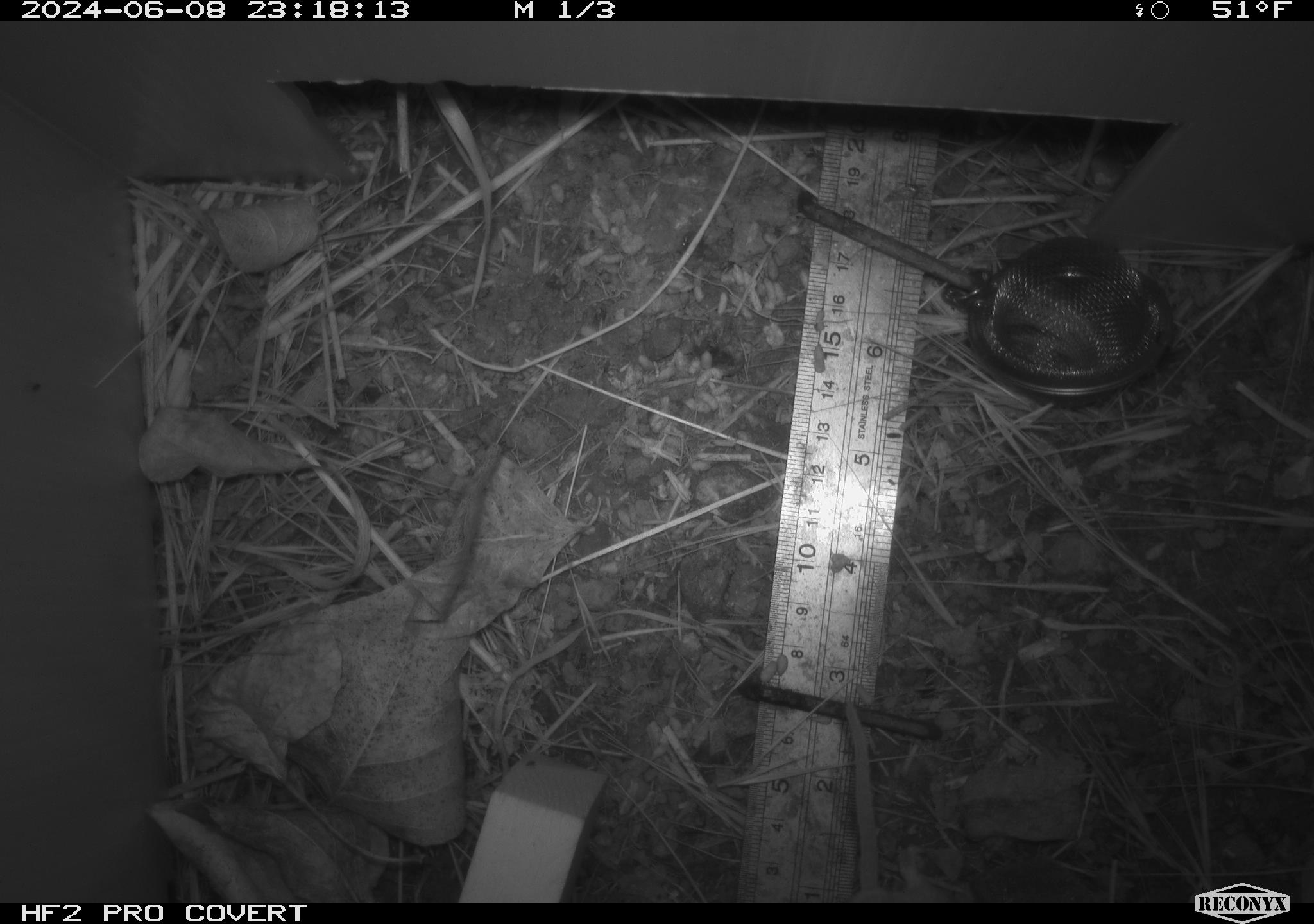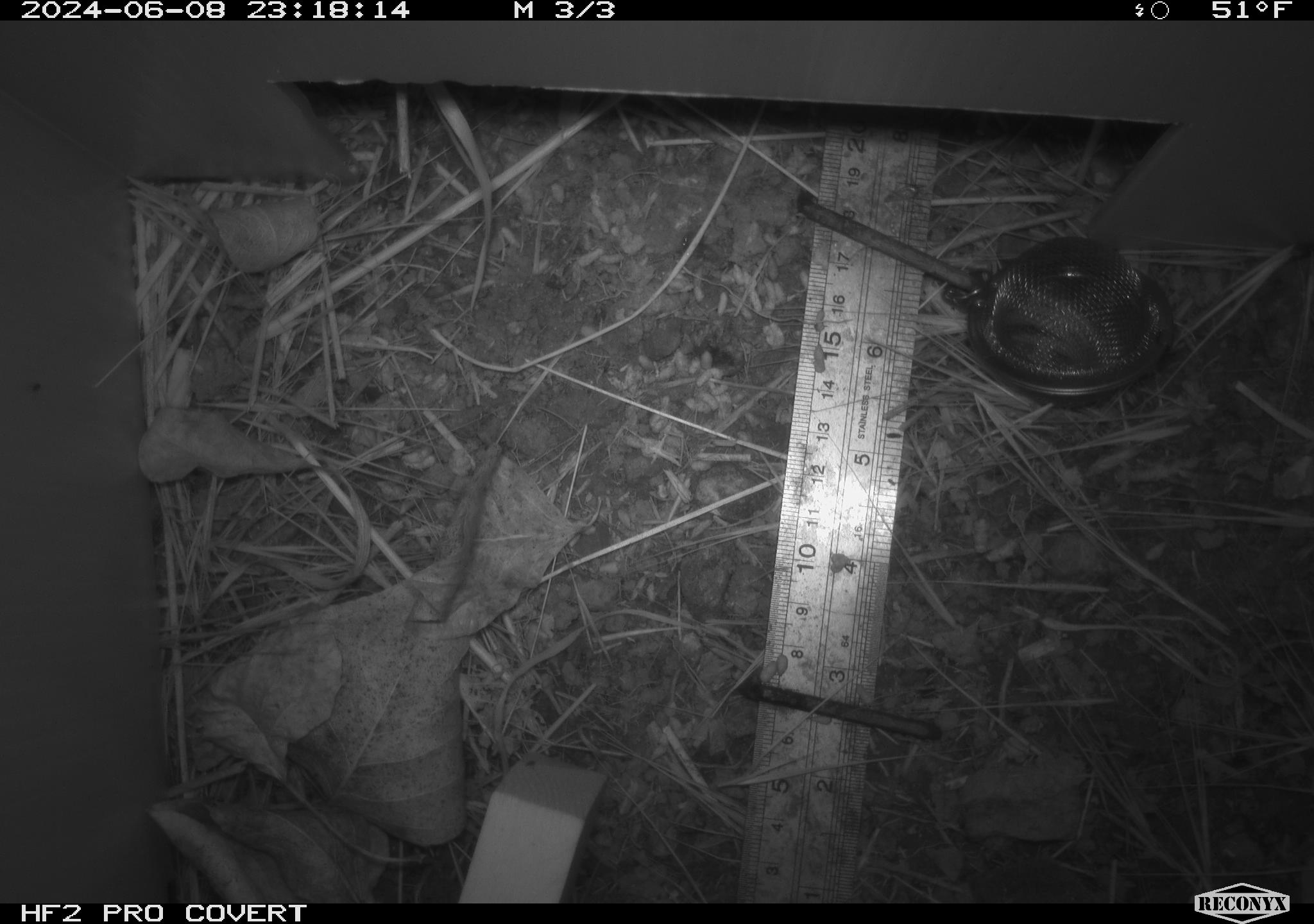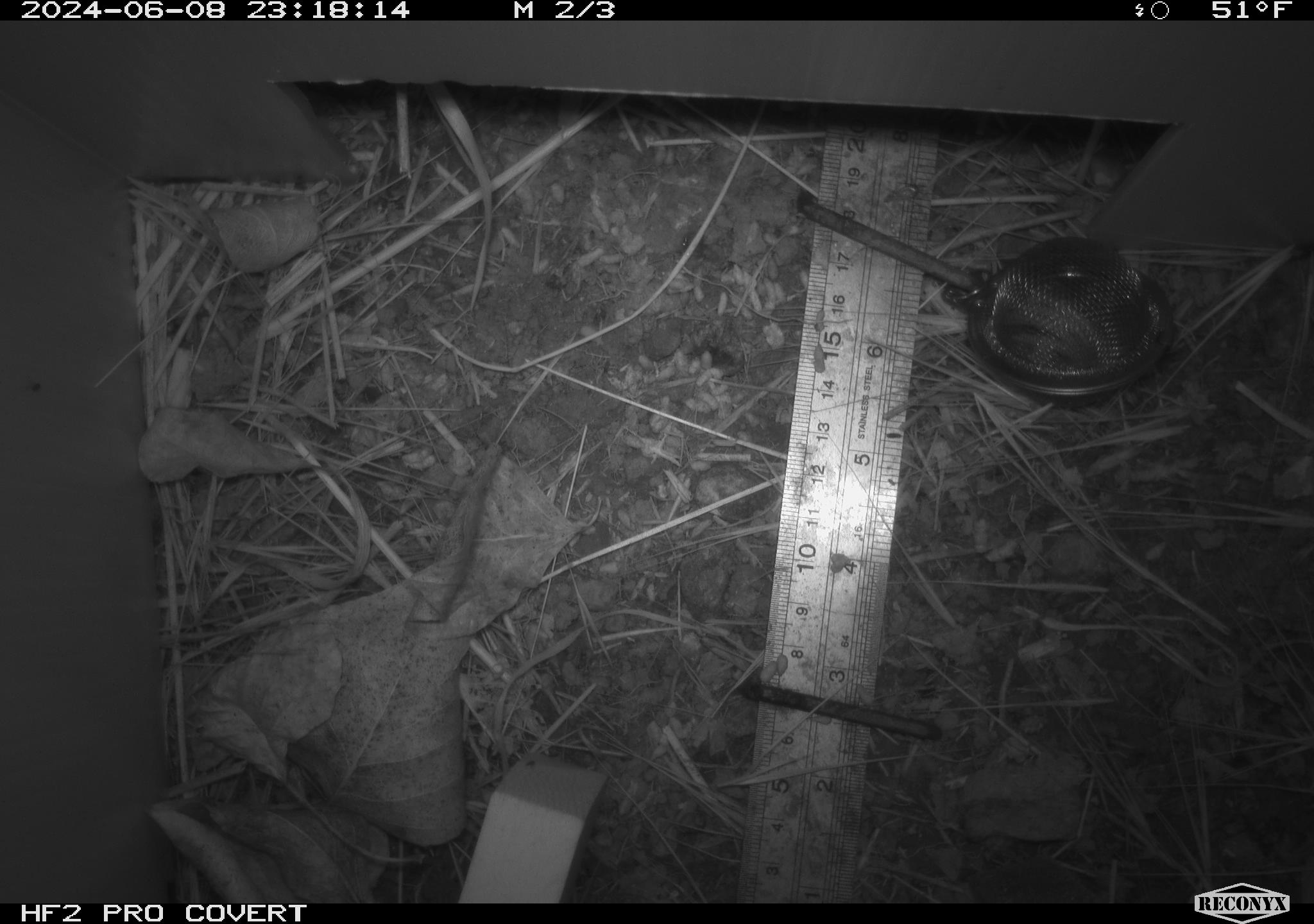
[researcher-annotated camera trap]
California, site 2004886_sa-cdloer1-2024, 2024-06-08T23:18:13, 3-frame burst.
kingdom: Animalia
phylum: Chordata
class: Mammalia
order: Rodentia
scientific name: Rodentia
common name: mouse species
Mouse species (Rodentia).